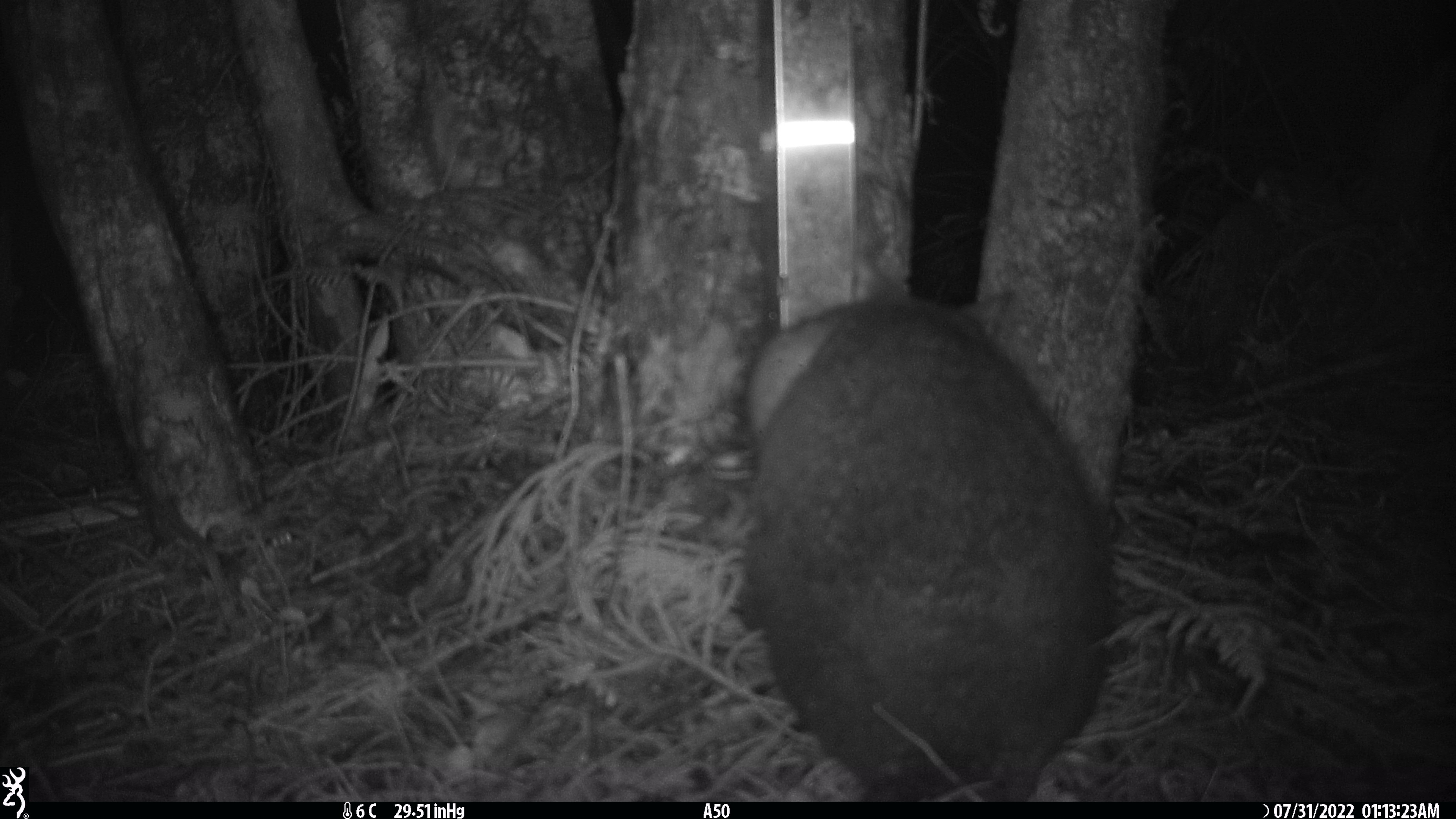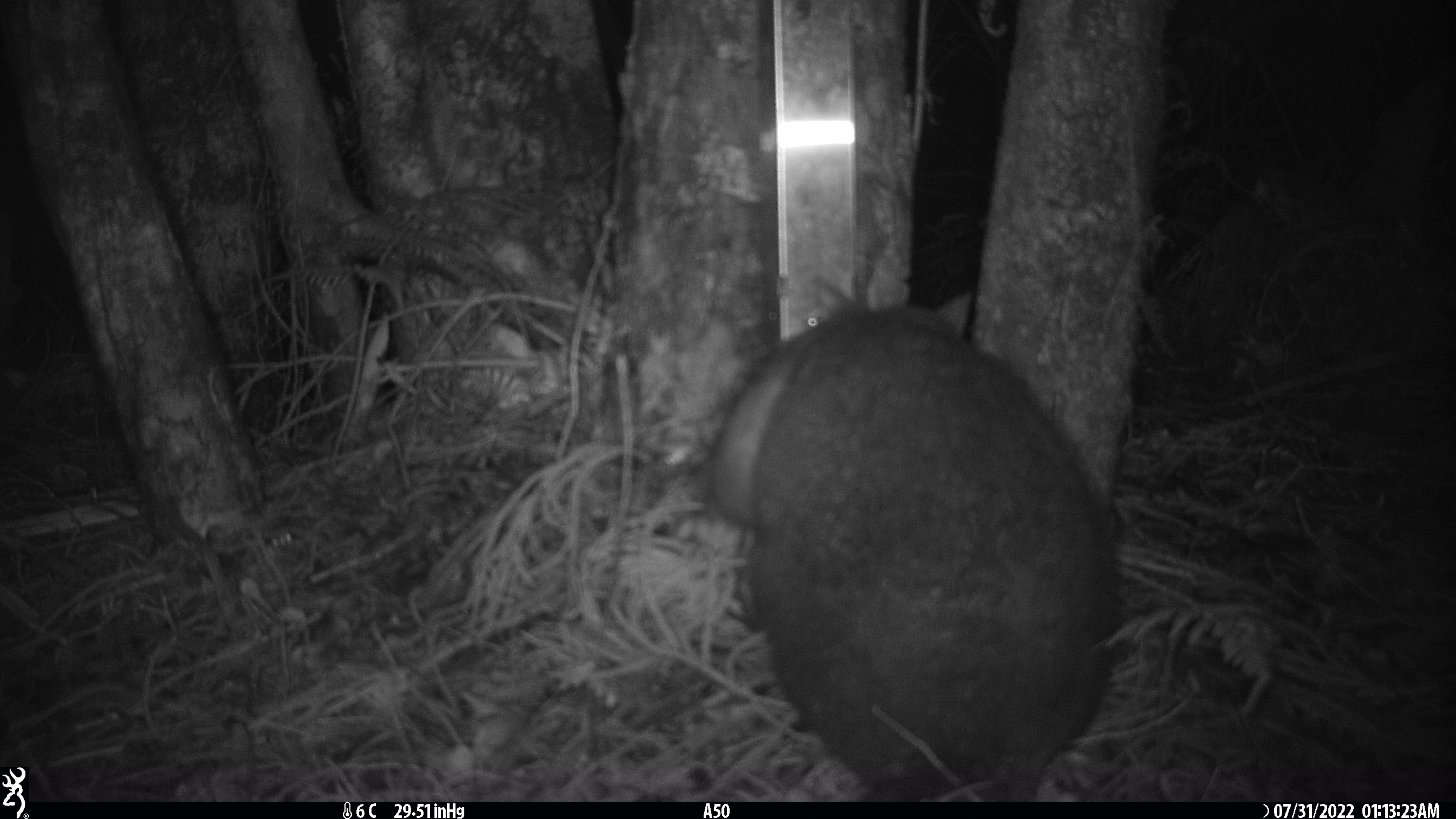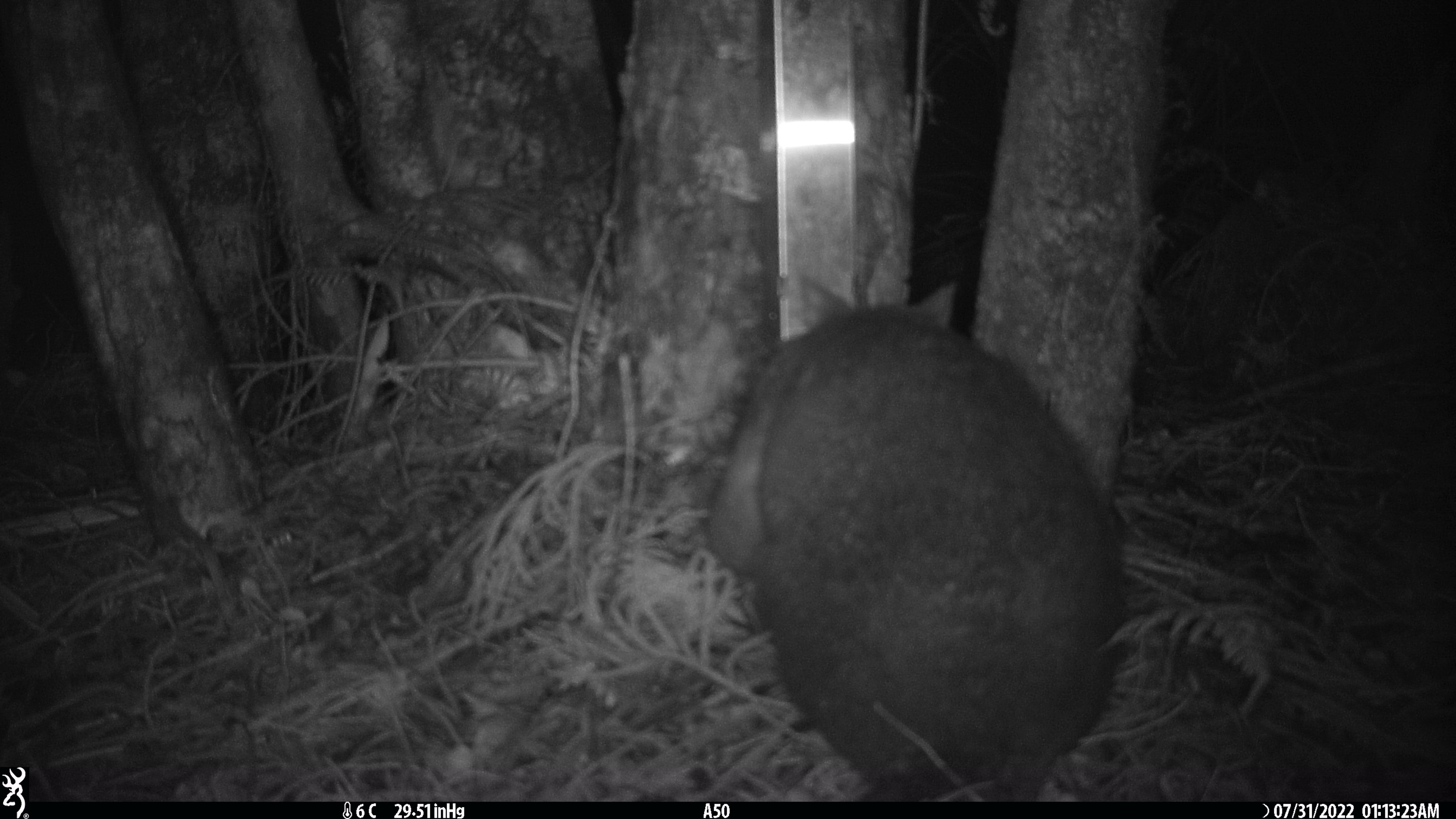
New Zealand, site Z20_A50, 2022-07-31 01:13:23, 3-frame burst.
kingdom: Animalia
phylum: Chordata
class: Mammalia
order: Diprotodontia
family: Phalangeridae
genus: Trichosurus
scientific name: Trichosurus vulpecula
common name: common brushtail possum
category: possum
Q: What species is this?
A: Possum (common brushtail possum) (Trichosurus vulpecula).